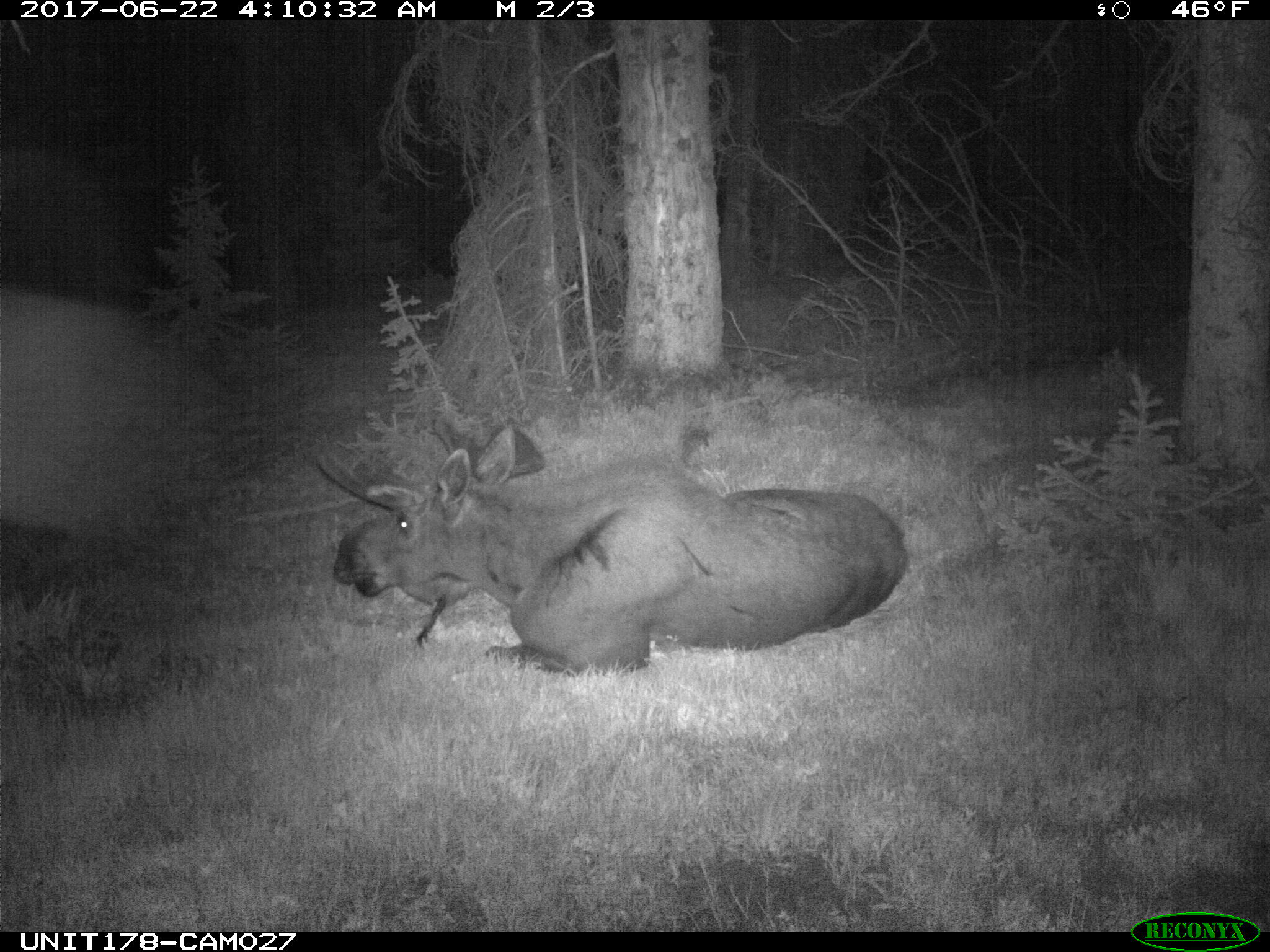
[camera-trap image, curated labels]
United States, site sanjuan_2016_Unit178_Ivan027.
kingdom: Animalia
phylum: Chordata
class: Mammalia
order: Artiodactyla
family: Cervidae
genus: Alces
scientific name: Alces alces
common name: moose